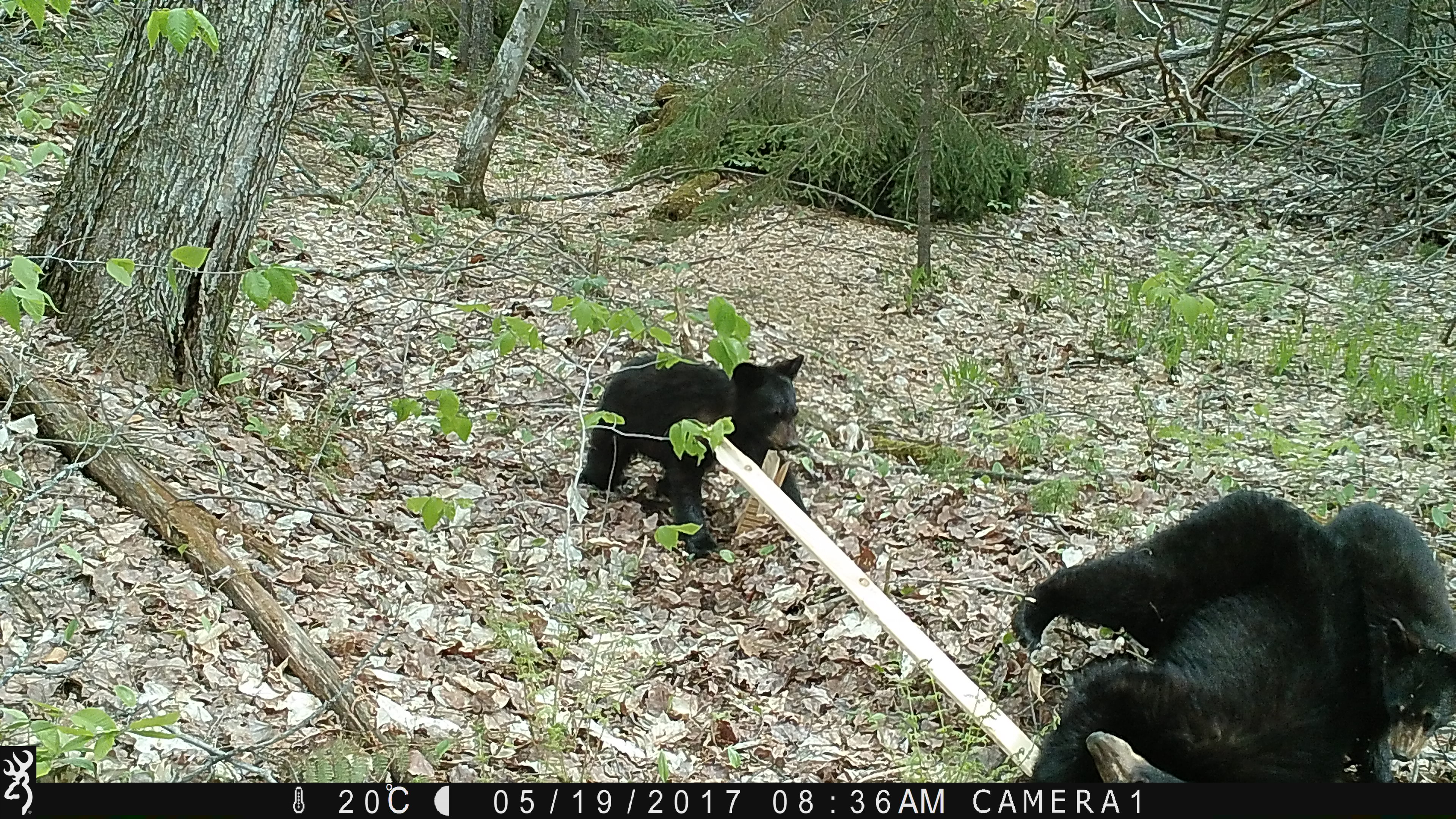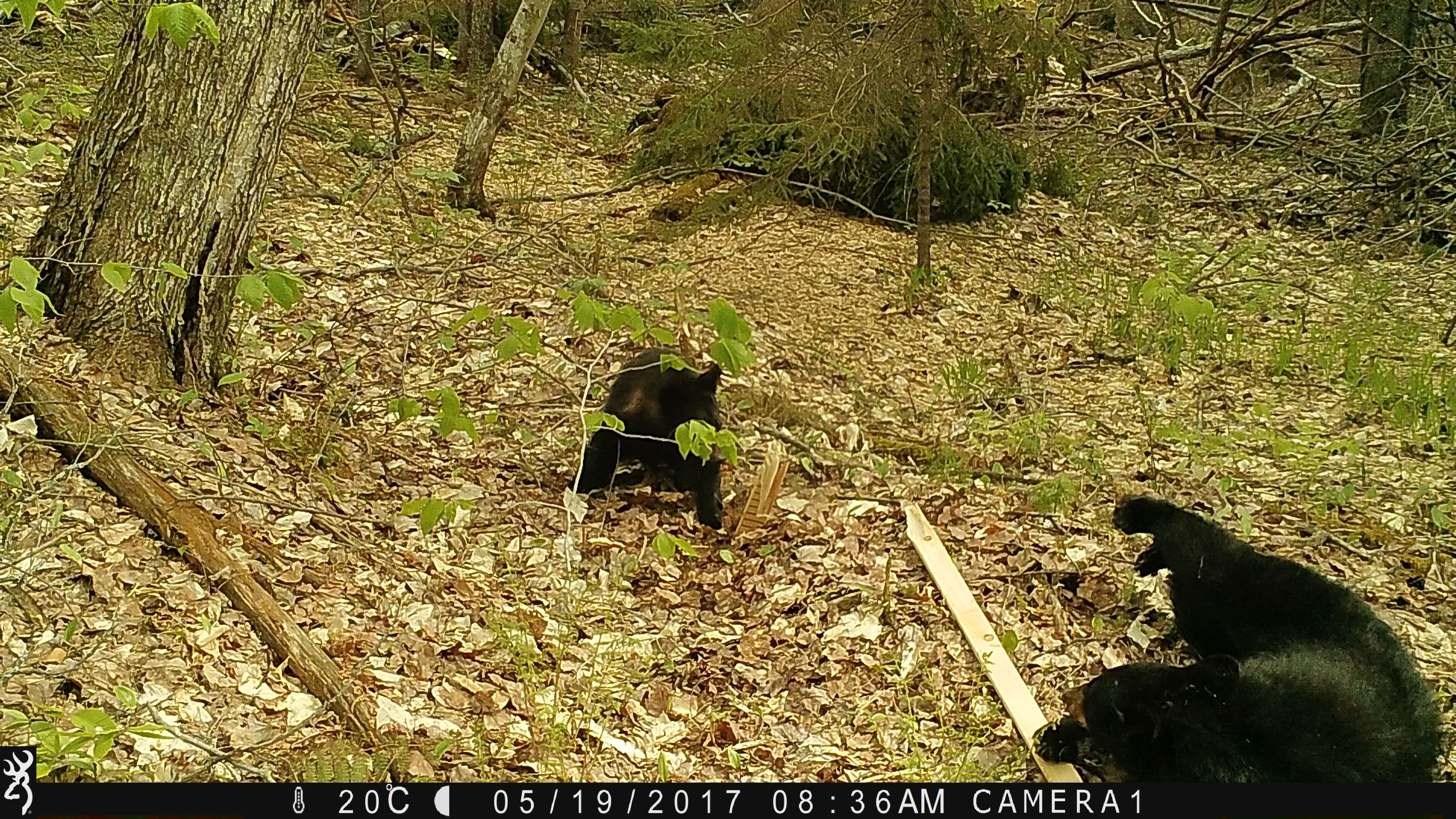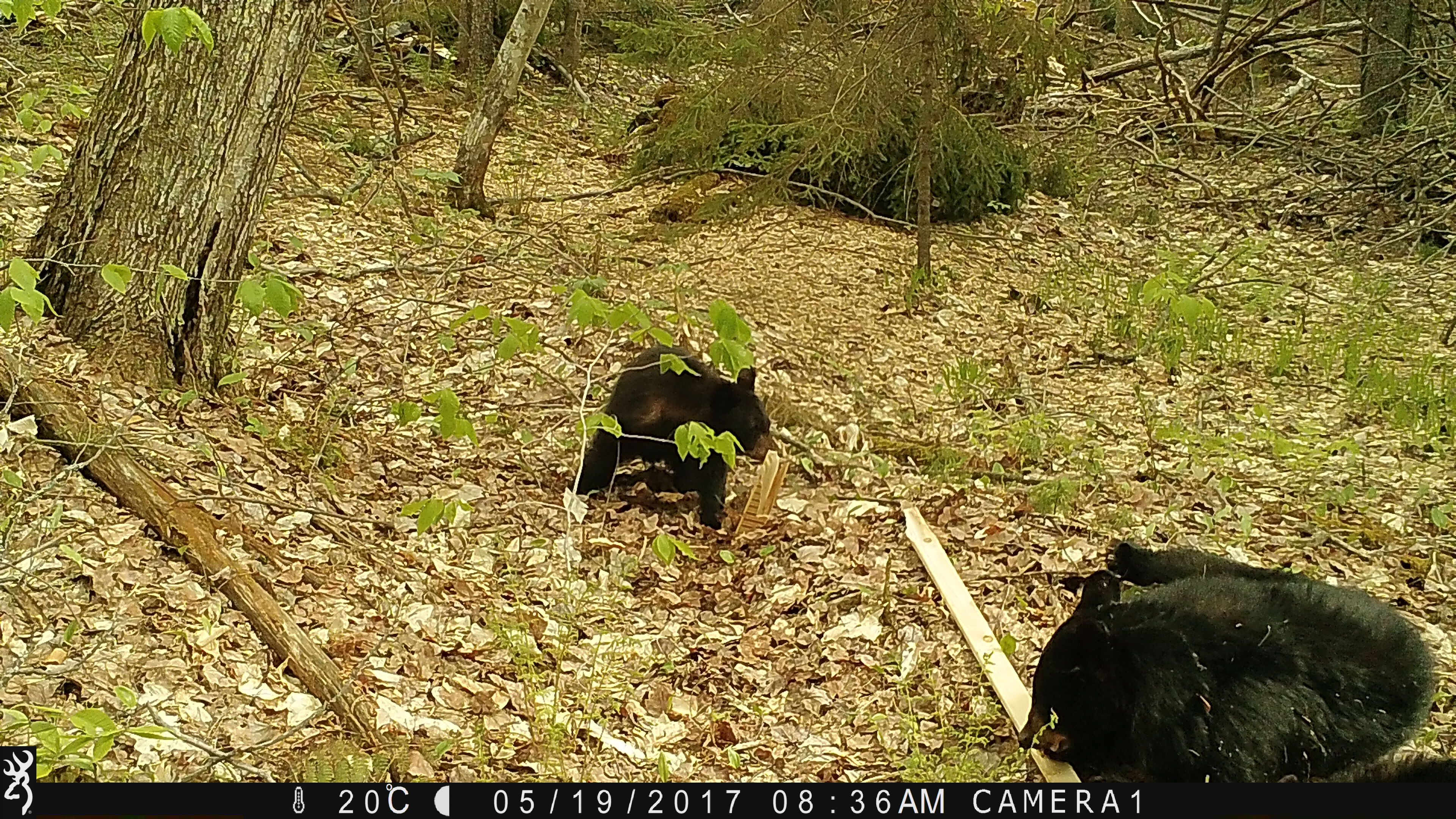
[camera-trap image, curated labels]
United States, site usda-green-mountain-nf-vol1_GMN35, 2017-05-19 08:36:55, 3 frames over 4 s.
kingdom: Animalia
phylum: Chordata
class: Mammalia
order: Carnivora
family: Ursidae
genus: Ursus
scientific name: Ursus americanus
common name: black bear